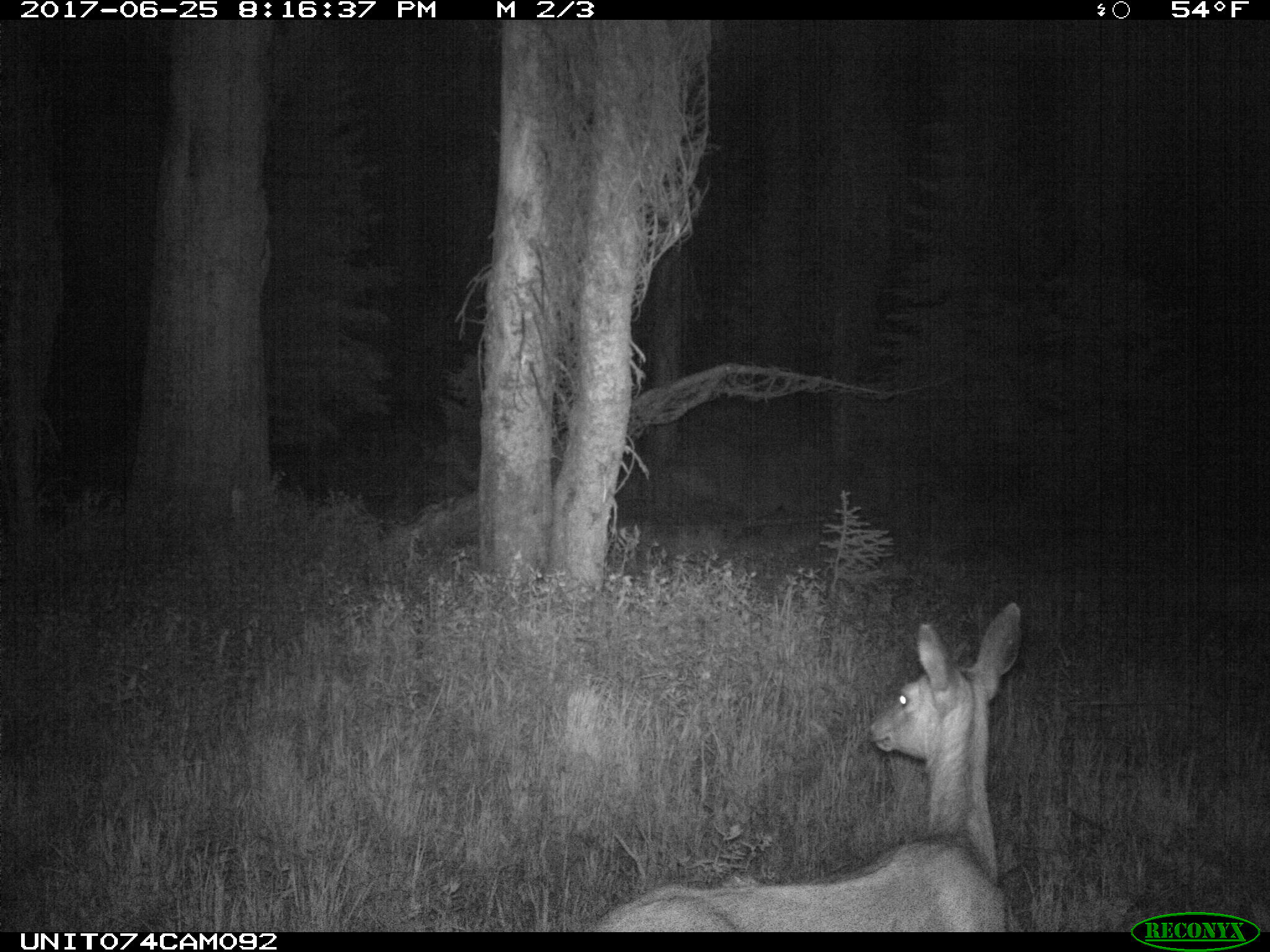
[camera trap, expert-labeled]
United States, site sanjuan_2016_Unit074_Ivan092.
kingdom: Animalia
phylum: Chordata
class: Mammalia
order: Artiodactyla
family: Cervidae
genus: Odocoileus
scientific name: Odocoileus hemionus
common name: mule deer